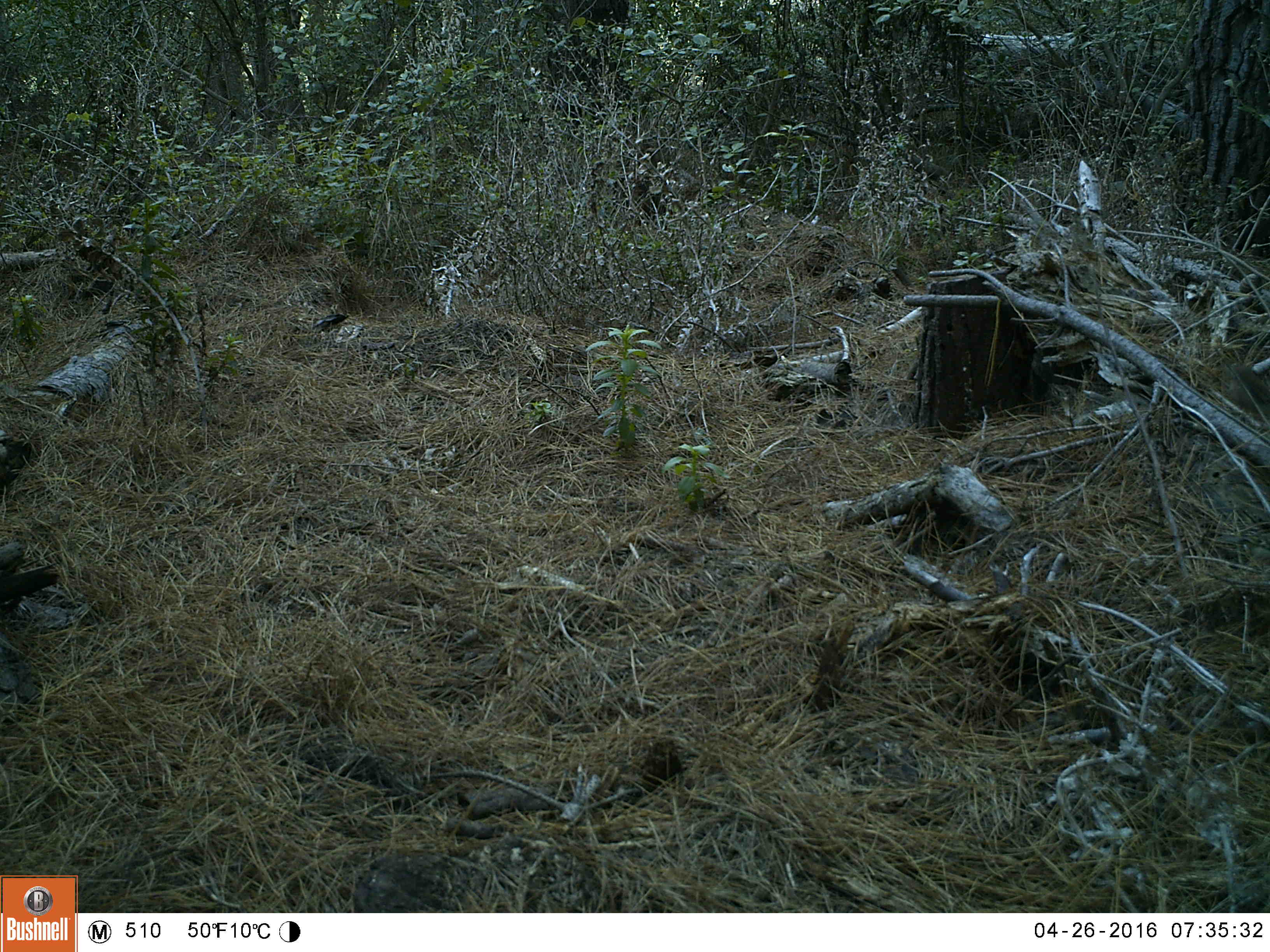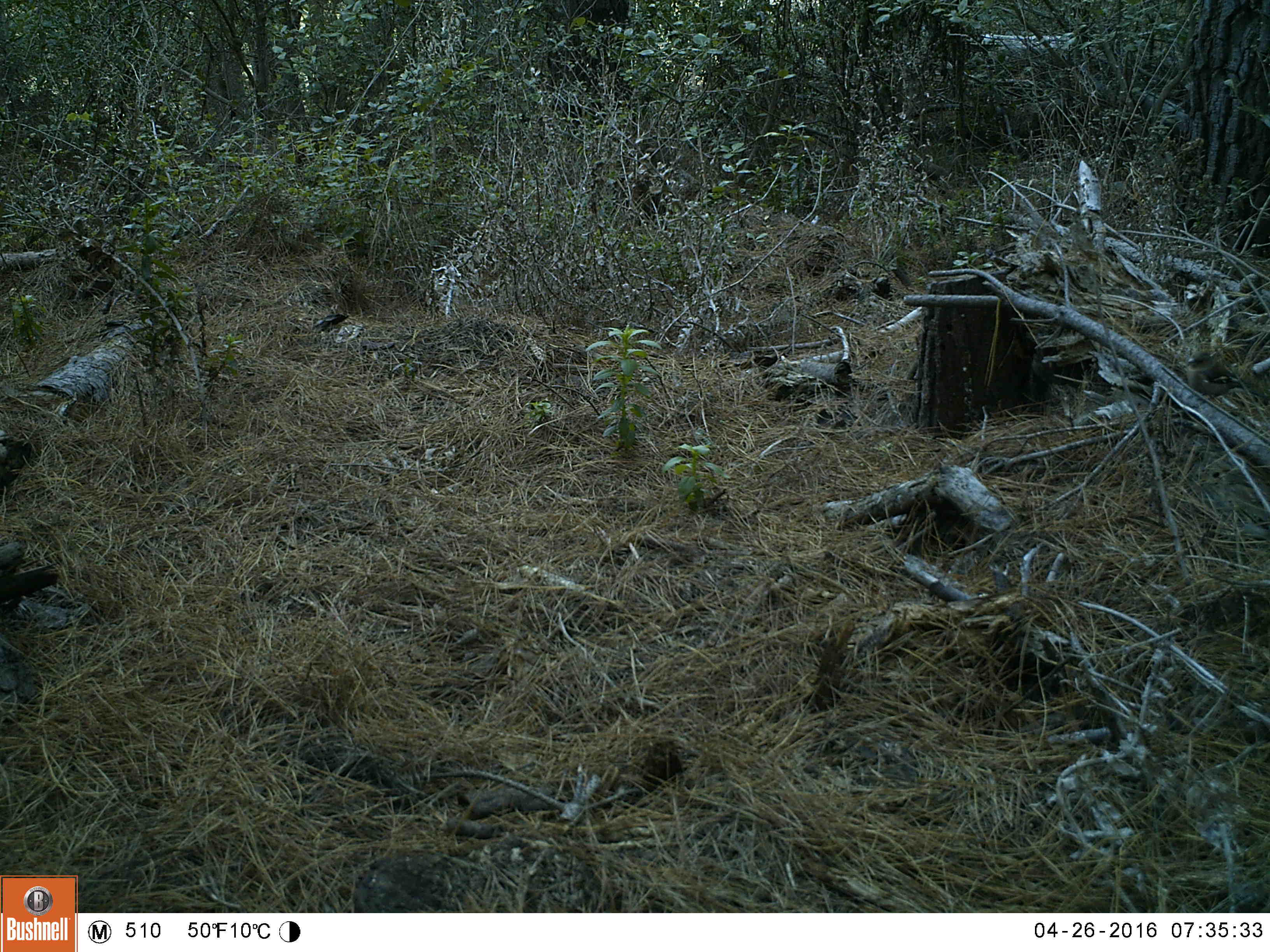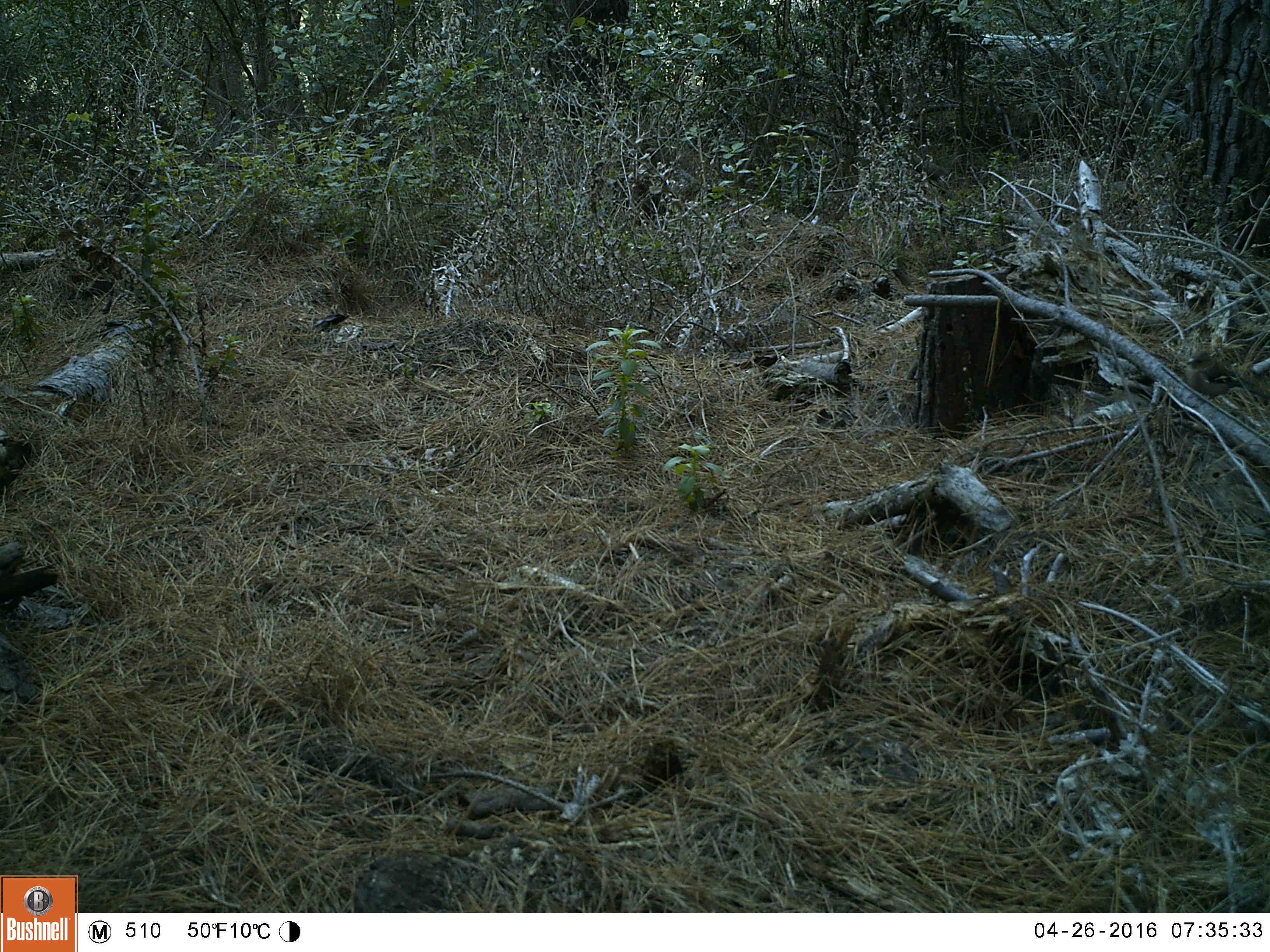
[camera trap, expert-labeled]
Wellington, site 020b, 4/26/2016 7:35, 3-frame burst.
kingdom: Animalia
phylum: Chordata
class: Aves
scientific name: Aves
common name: bird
Bird (Aves).